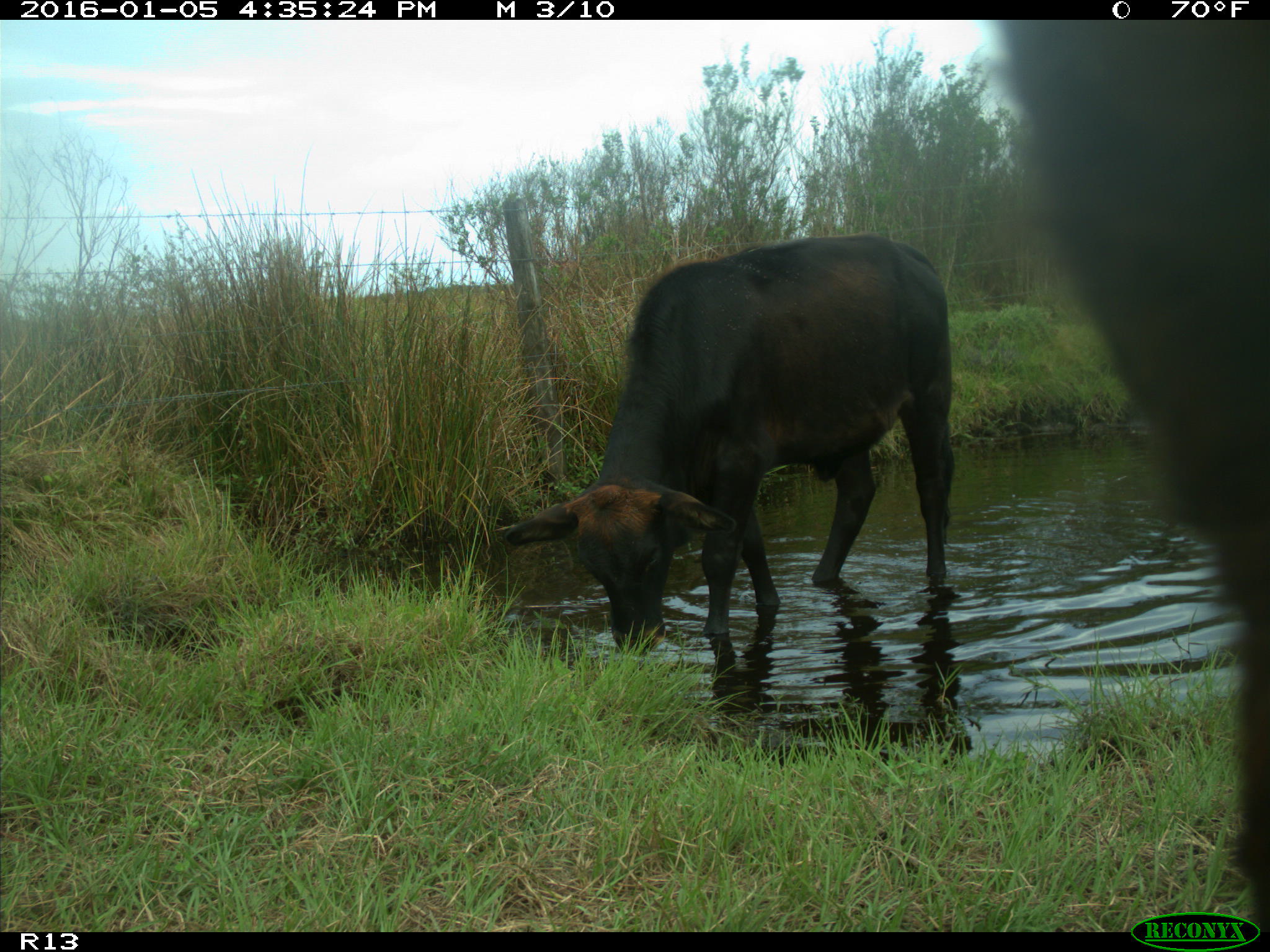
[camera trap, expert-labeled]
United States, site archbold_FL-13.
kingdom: Animalia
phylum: Chordata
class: Mammalia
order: Artiodactyla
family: Bovidae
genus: Bos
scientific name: Bos taurus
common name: domestic cow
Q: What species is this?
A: Bos taurus (domestic cow).